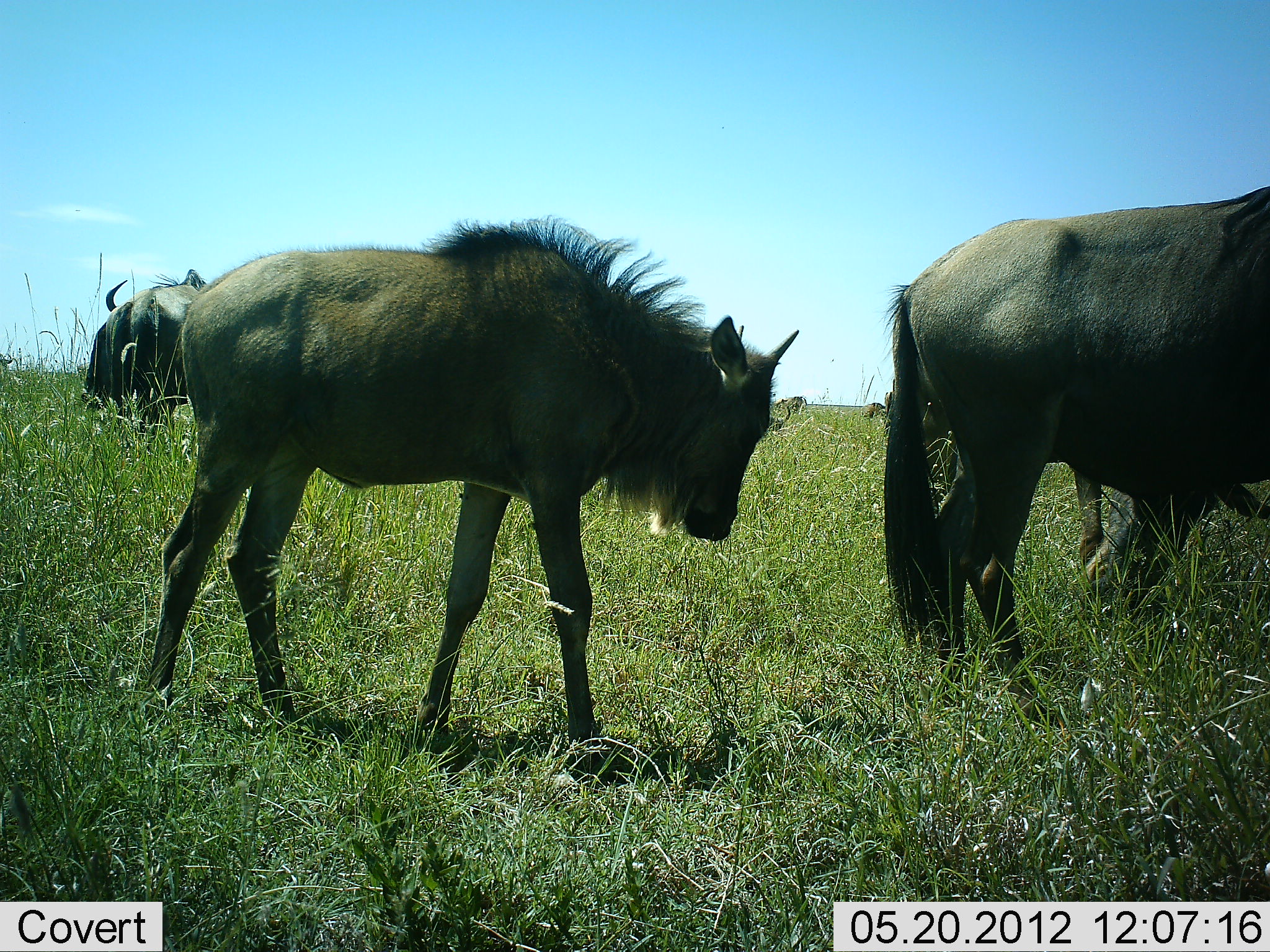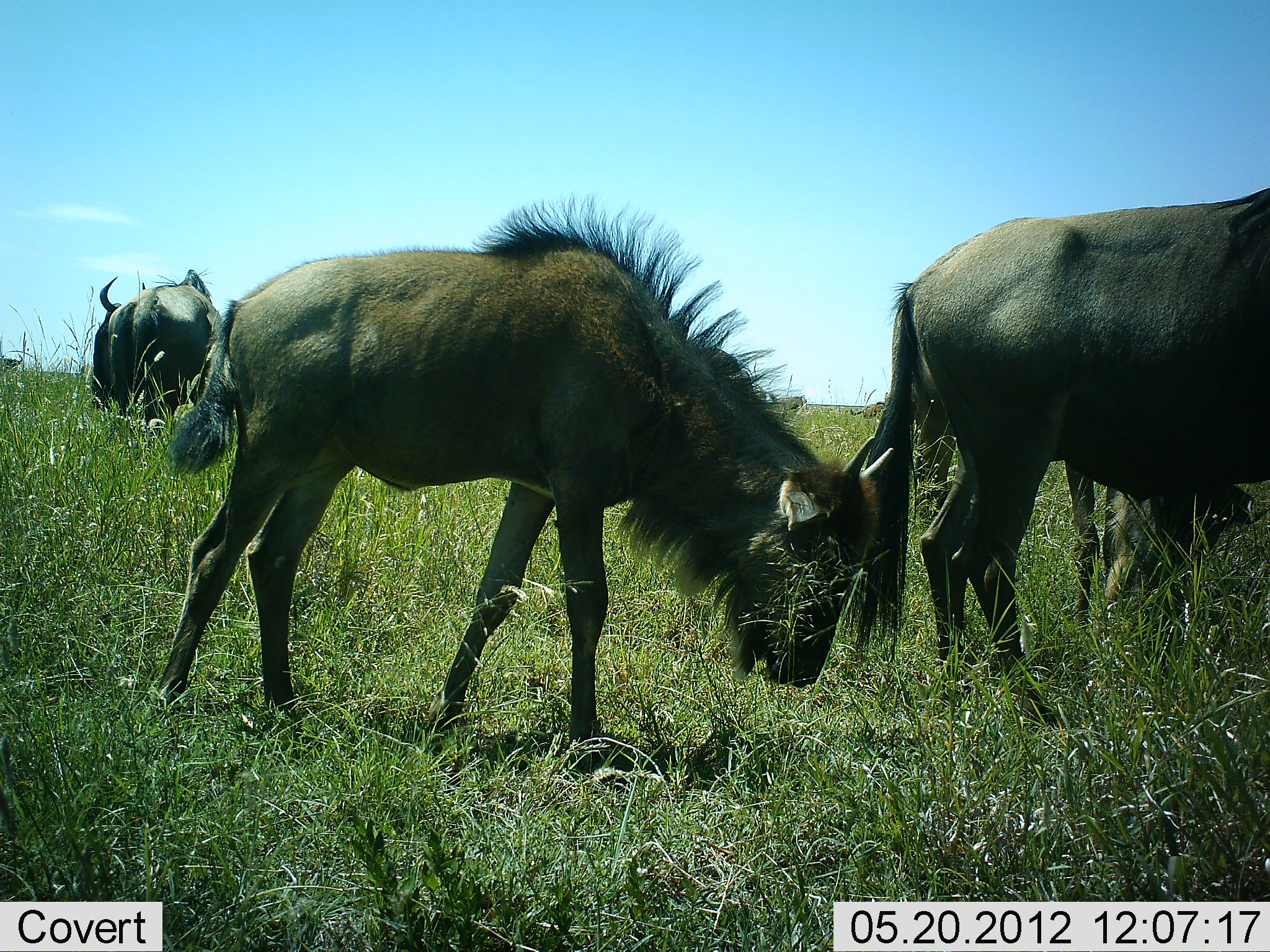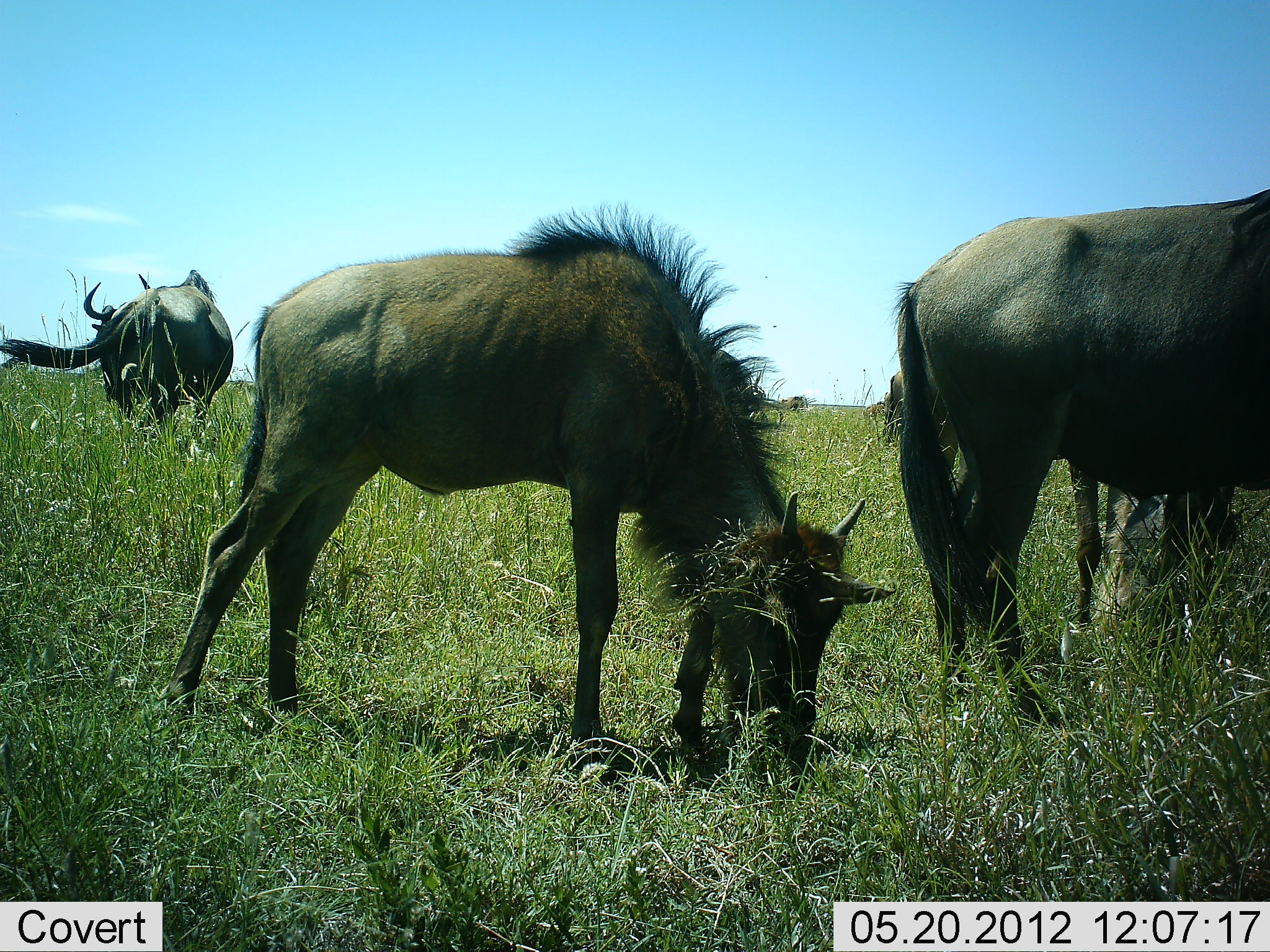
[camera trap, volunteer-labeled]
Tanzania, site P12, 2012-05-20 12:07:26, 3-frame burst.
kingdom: Animalia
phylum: Chordata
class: Mammalia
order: Artiodactyla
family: Bovidae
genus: Connochaetes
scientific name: Connochaetes taurinus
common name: blue wildebeest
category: wildebeest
Wildebeest (blue wildebeest) (Connochaetes taurinus), count 4. Behavior (volunteer vote fractions): standing 40%, resting 0%, moving 10%, interacting 0%. Young present (vote fraction): 60%. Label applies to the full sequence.